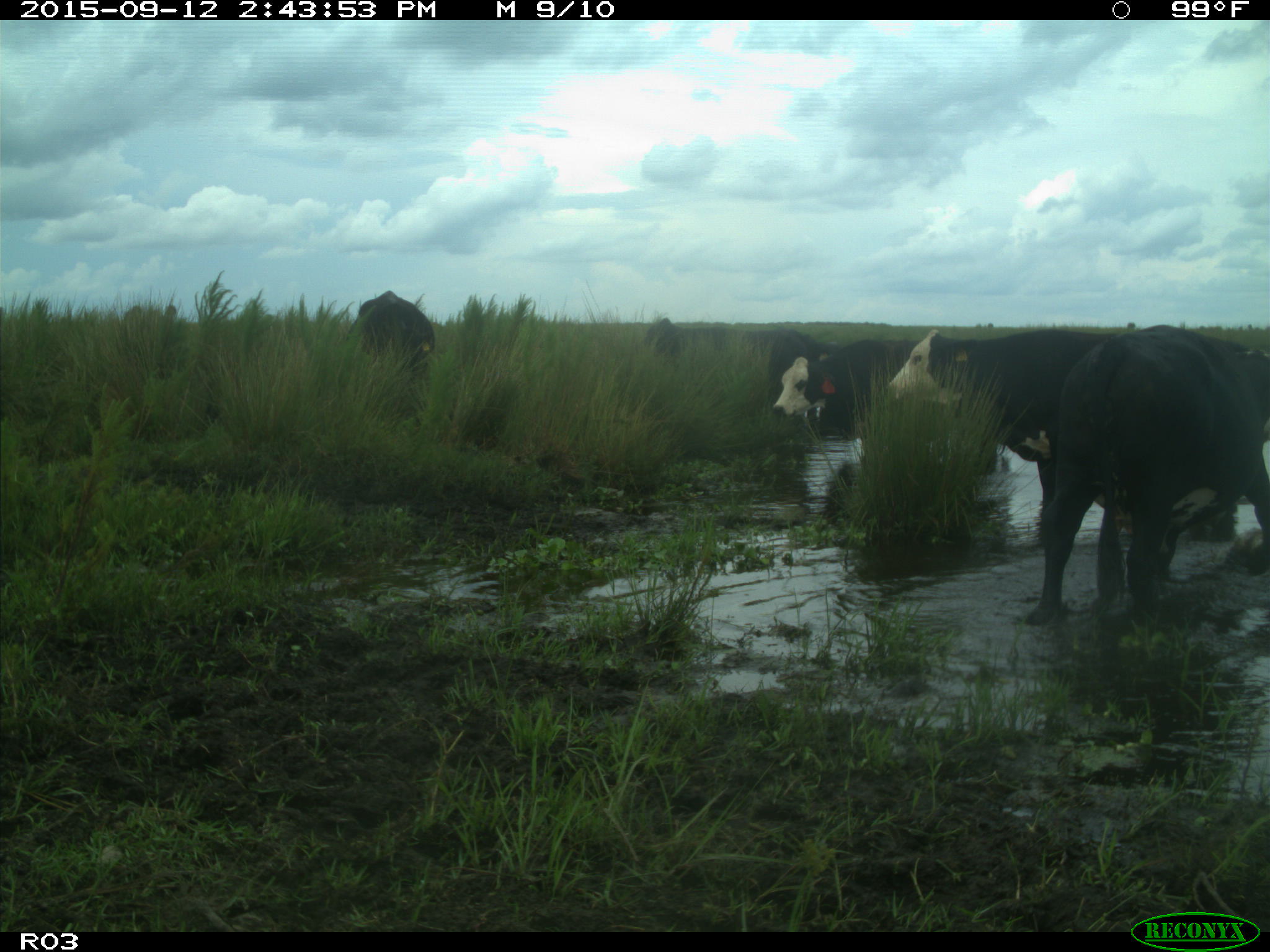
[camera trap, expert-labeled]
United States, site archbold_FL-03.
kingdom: Animalia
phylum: Chordata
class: Mammalia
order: Artiodactyla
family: Bovidae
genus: Bos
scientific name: Bos taurus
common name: domestic cow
Bos taurus (domestic cow).